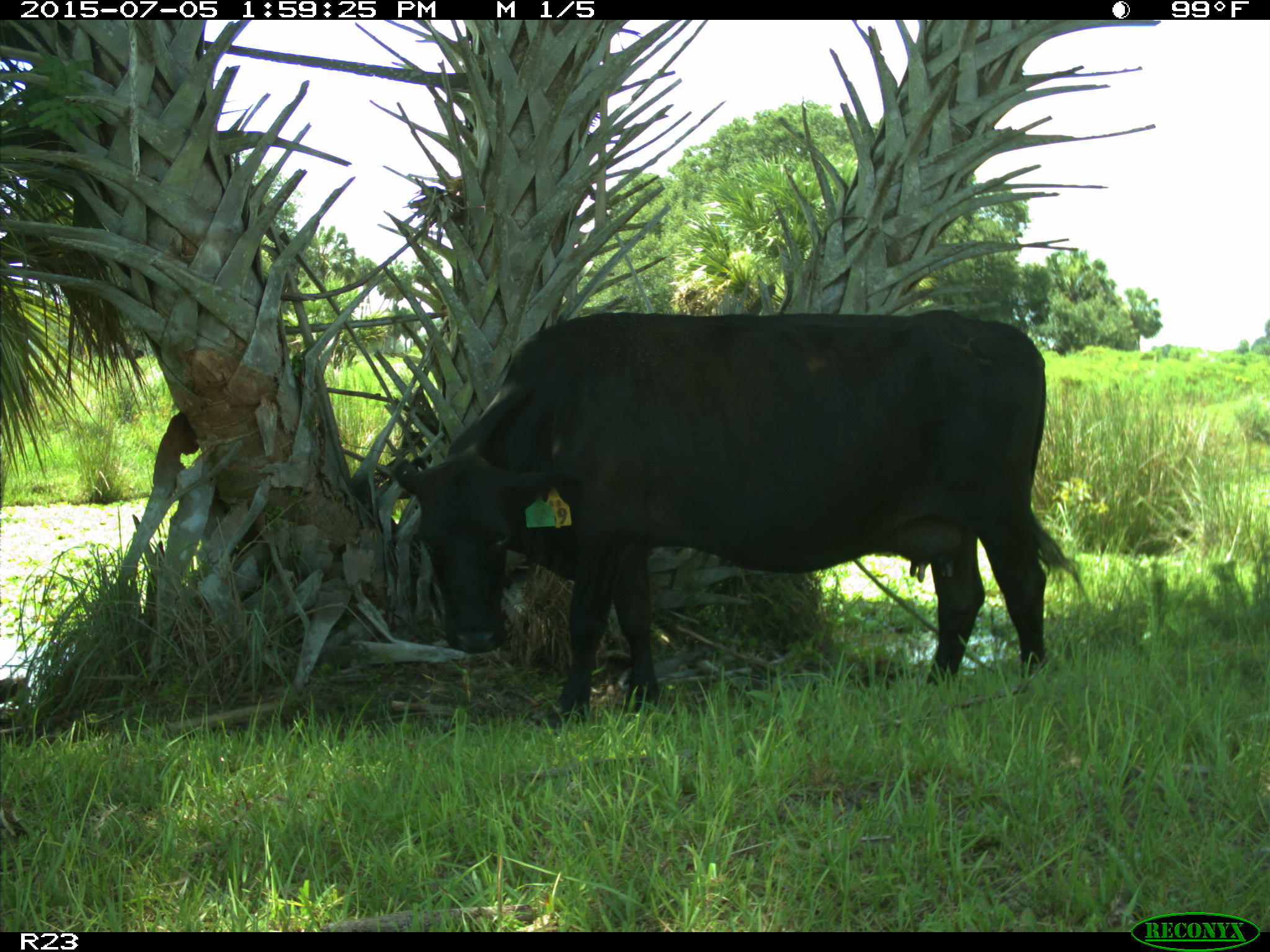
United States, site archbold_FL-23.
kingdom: Animalia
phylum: Chordata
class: Mammalia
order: Artiodactyla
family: Bovidae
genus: Bos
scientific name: Bos taurus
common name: domestic cow